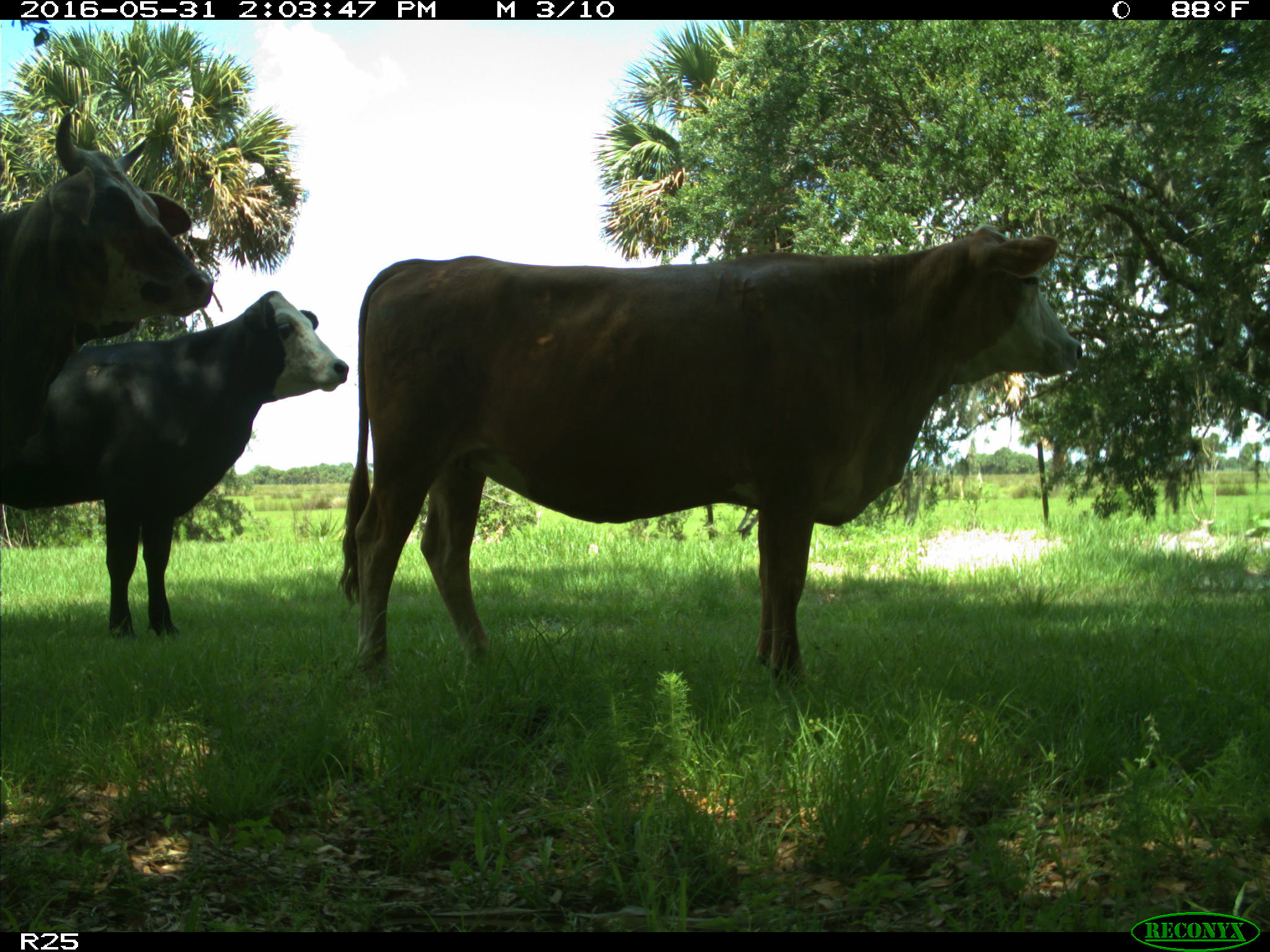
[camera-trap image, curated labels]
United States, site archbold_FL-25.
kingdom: Animalia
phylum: Chordata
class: Mammalia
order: Artiodactyla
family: Bovidae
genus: Bos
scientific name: Bos taurus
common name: domestic cow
Bos taurus (domestic cow).